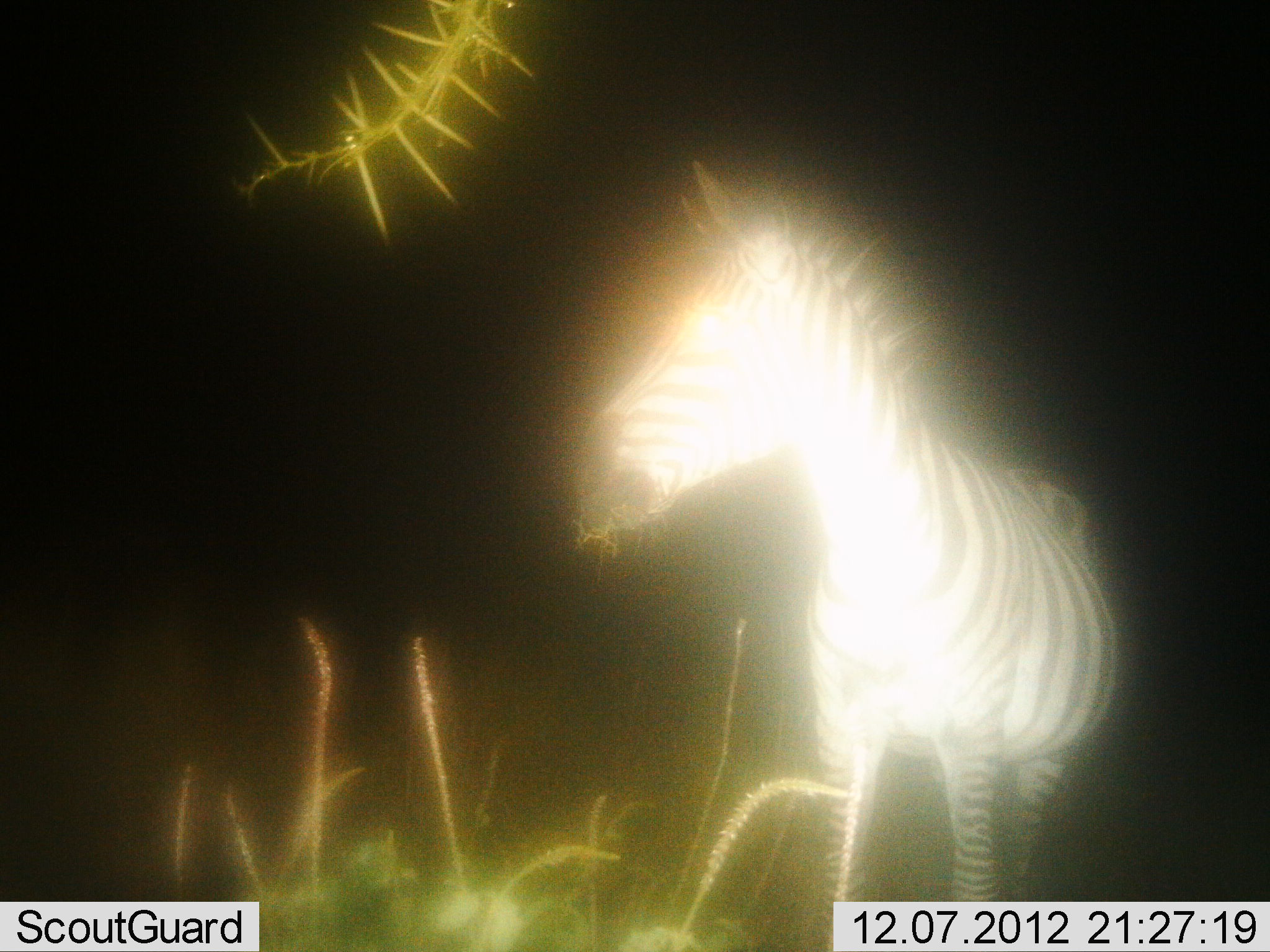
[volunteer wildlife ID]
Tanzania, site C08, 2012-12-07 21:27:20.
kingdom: Animalia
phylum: Chordata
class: Mammalia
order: Perissodactyla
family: Equidae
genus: Equus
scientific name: Equus quagga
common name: plains zebra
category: zebra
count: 1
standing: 60%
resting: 0%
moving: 0%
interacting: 0%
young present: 0%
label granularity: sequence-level